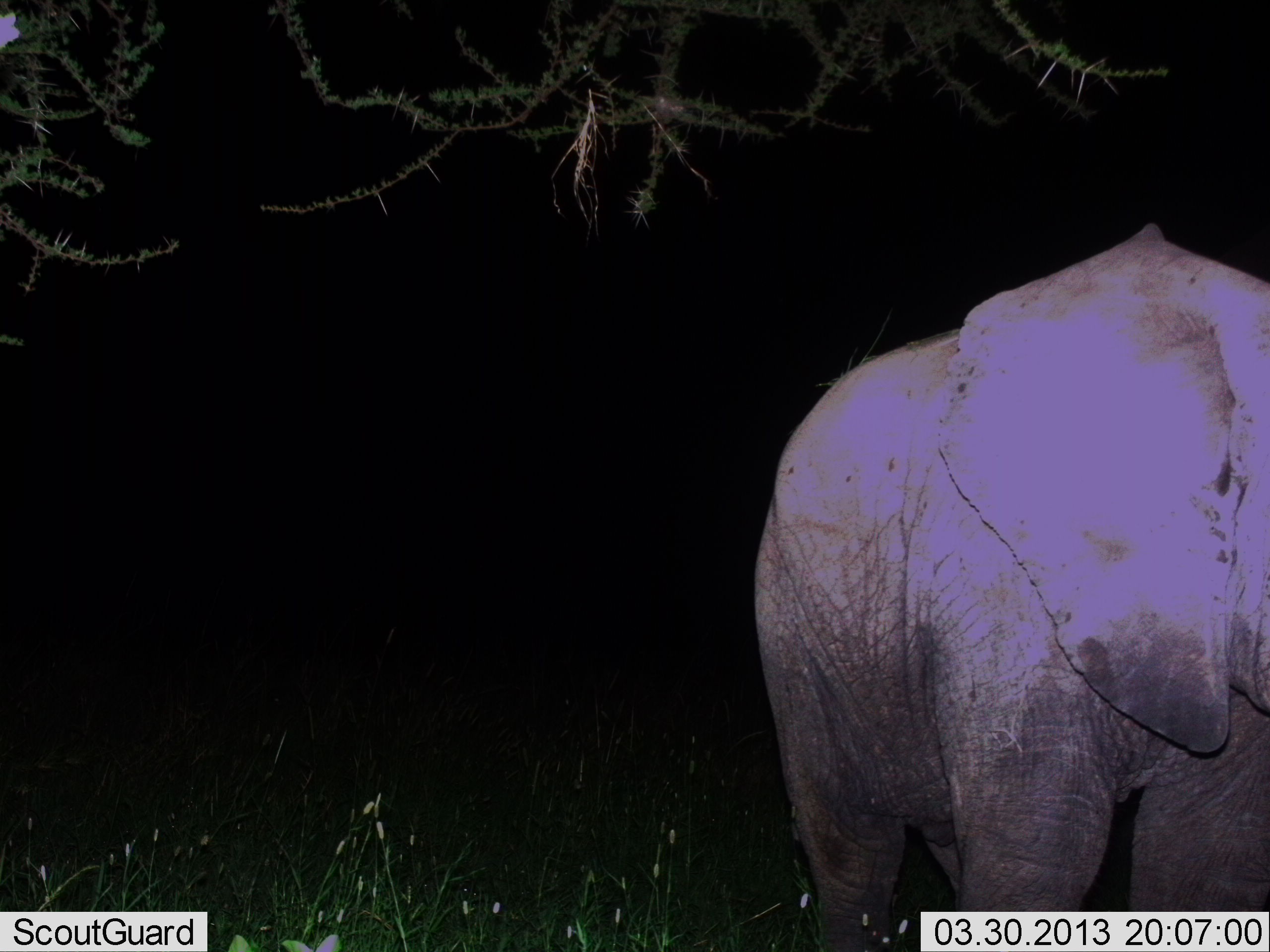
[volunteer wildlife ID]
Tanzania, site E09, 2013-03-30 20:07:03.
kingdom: Animalia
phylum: Chordata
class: Mammalia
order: Proboscidea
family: Elephantidae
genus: Loxodonta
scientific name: Loxodonta africana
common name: african bush elephant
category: elephant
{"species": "elephant (african bush elephant) (Loxodonta africana)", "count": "1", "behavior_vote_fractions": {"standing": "96%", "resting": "0%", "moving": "4%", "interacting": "0%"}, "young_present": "0%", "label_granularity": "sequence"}